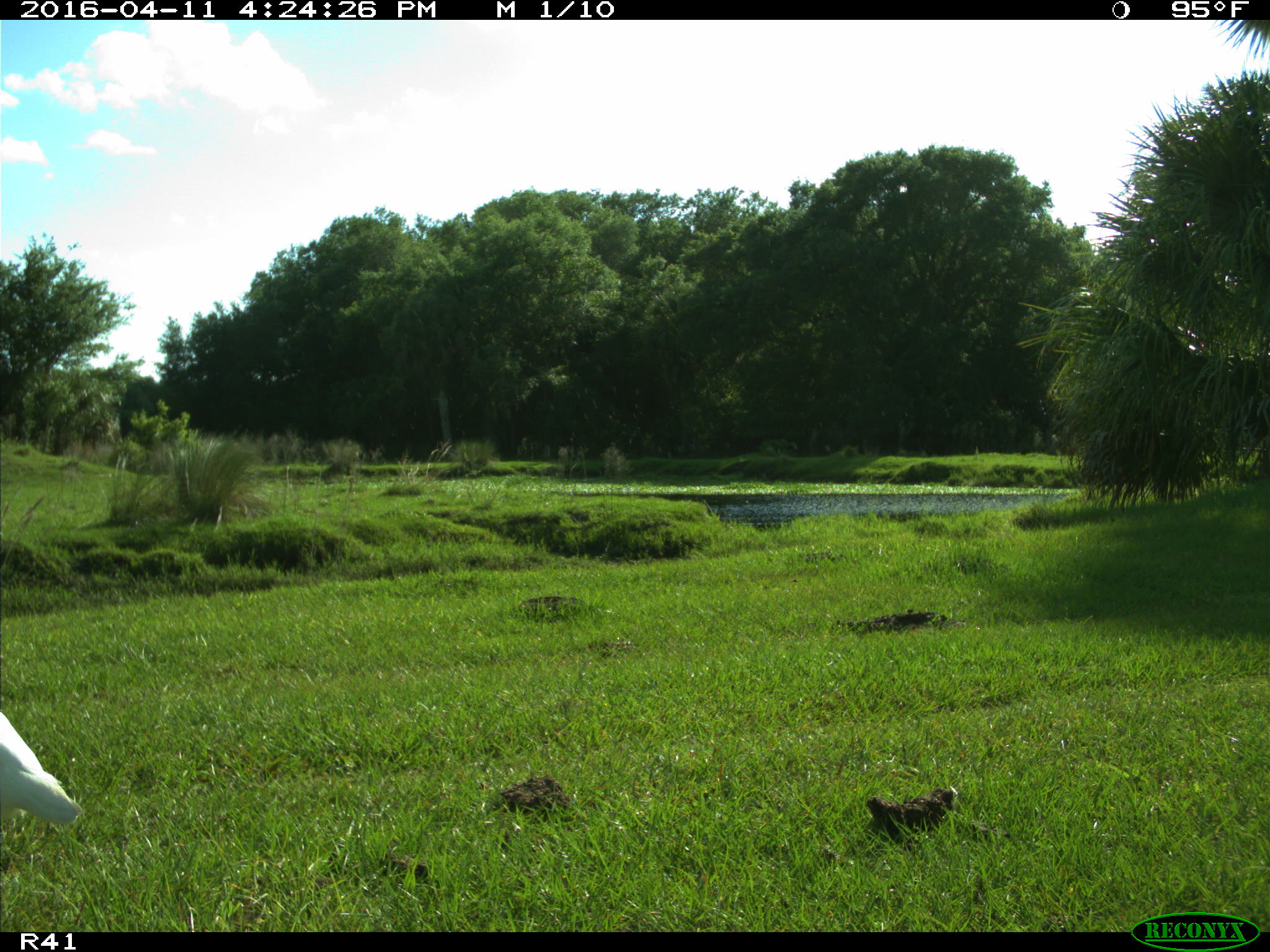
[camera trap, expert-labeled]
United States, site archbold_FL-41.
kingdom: Animalia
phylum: Chordata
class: Aves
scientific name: Aves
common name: birds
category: unidentified bird